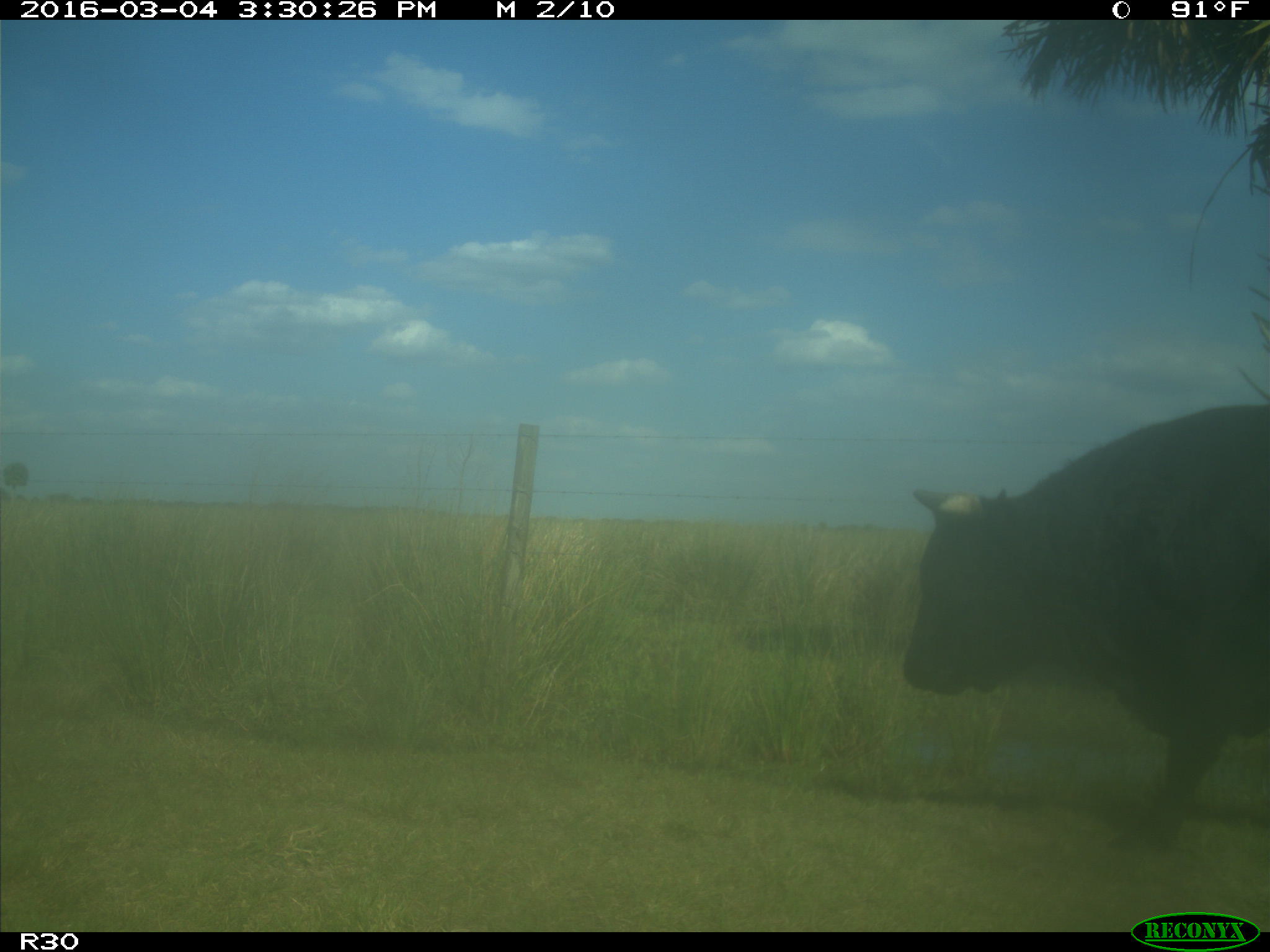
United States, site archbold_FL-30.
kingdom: Animalia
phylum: Chordata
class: Mammalia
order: Artiodactyla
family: Bovidae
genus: Bos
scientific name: Bos taurus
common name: domestic cow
Bos taurus (domestic cow).